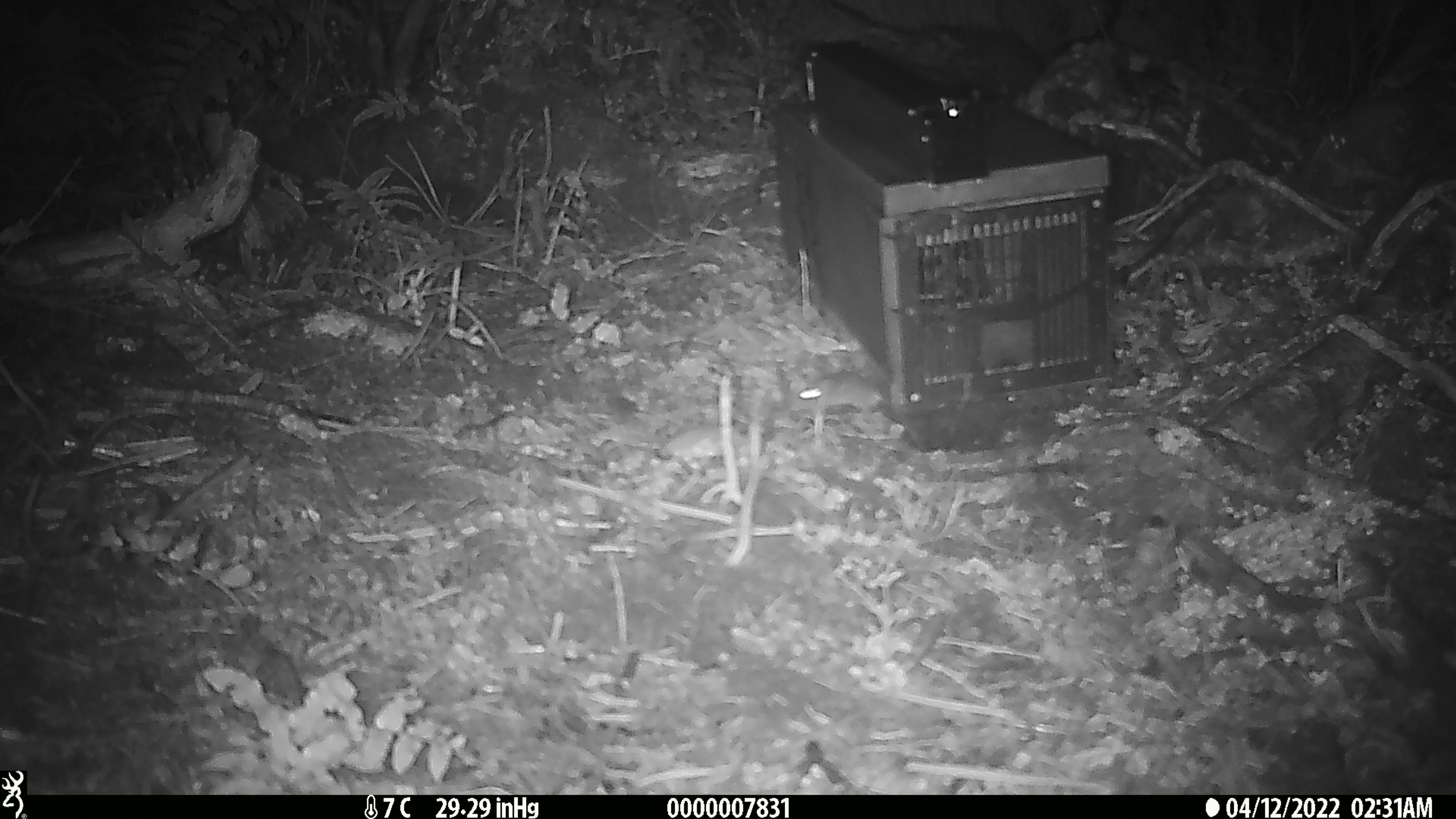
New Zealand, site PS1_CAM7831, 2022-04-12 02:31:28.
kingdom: Animalia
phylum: Chordata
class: Mammalia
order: Rodentia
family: Muridae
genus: Mus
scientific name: Mus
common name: mouse